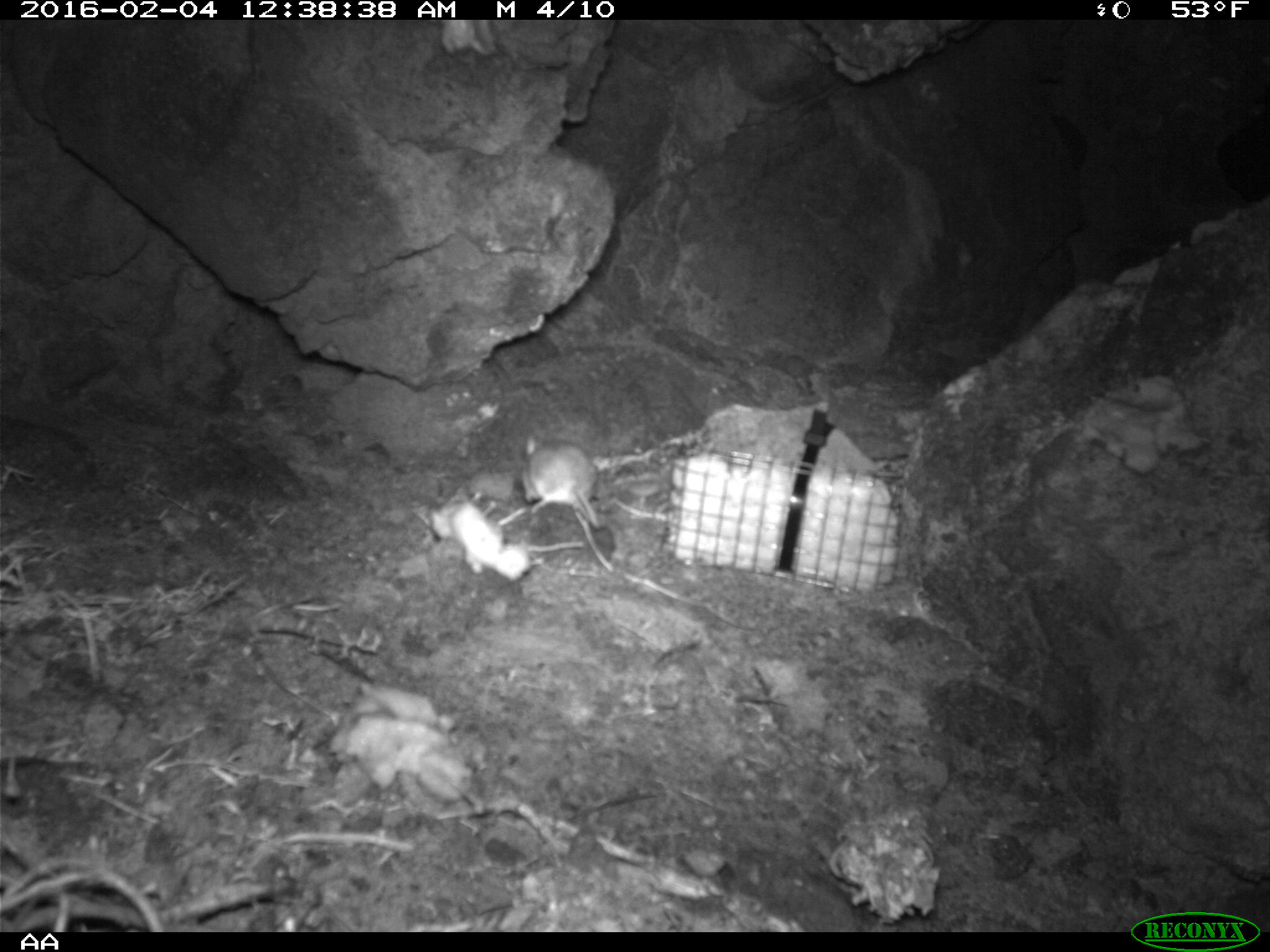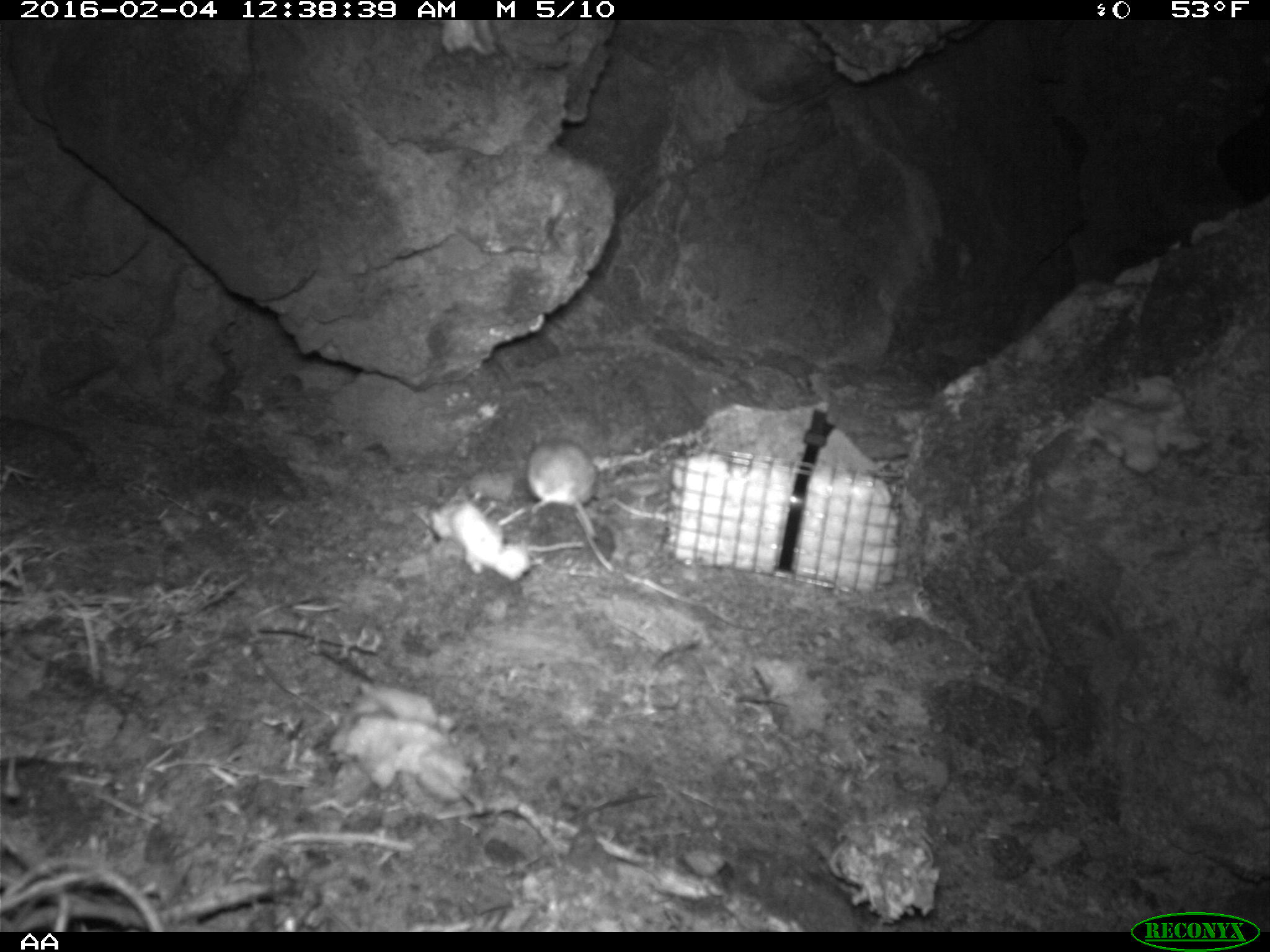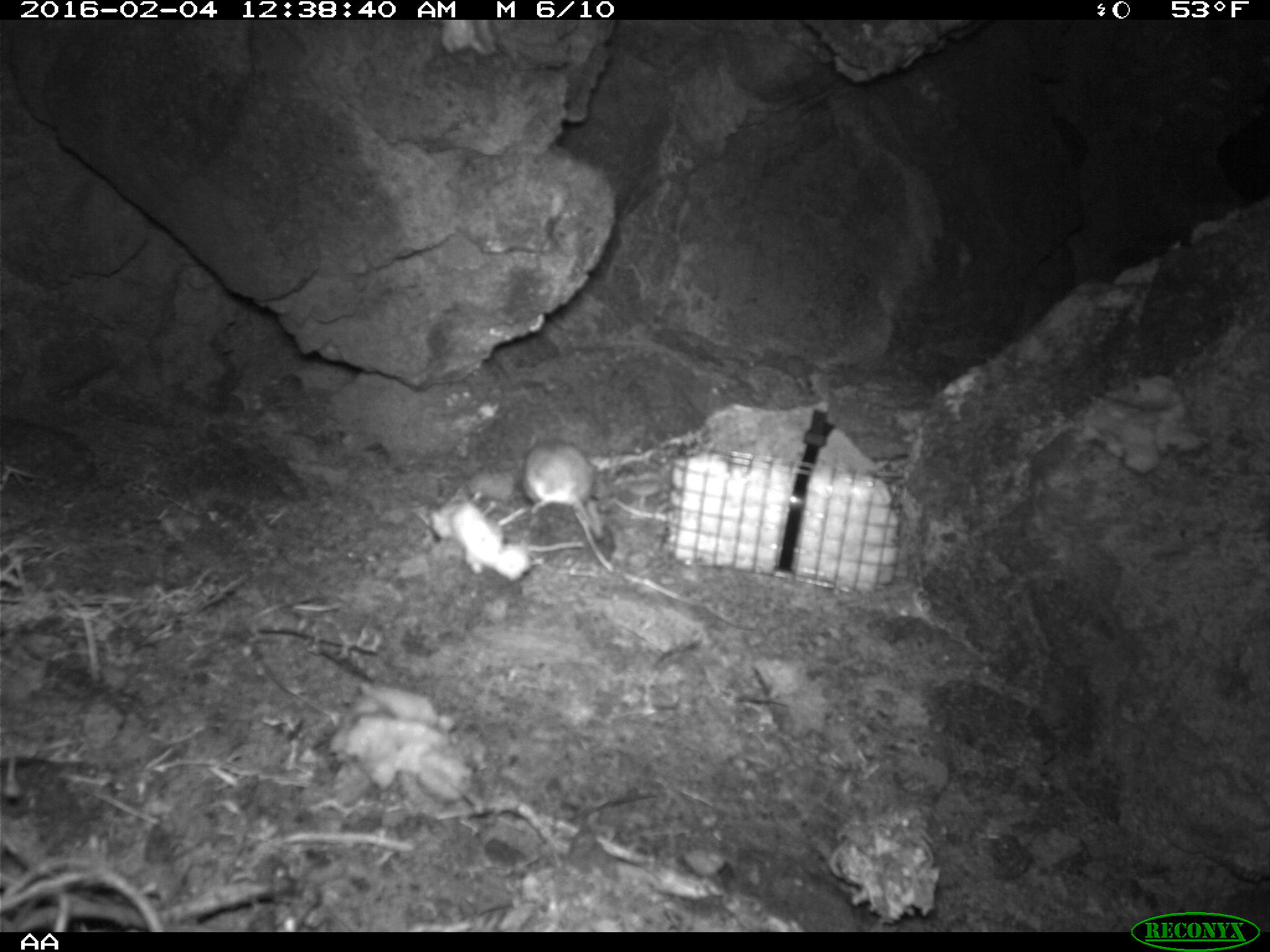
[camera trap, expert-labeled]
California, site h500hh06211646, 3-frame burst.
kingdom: Animalia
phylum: Chordata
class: Mammalia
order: Rodentia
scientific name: Rodentia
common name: rodent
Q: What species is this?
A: Rodent (Rodentia).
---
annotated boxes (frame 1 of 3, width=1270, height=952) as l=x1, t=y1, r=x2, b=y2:
rodent: l=522, t=430, r=603, b=530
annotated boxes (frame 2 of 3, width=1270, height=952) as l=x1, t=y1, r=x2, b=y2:
rodent: l=523, t=439, r=598, b=540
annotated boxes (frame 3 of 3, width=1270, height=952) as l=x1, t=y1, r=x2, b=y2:
rodent: l=522, t=440, r=604, b=540